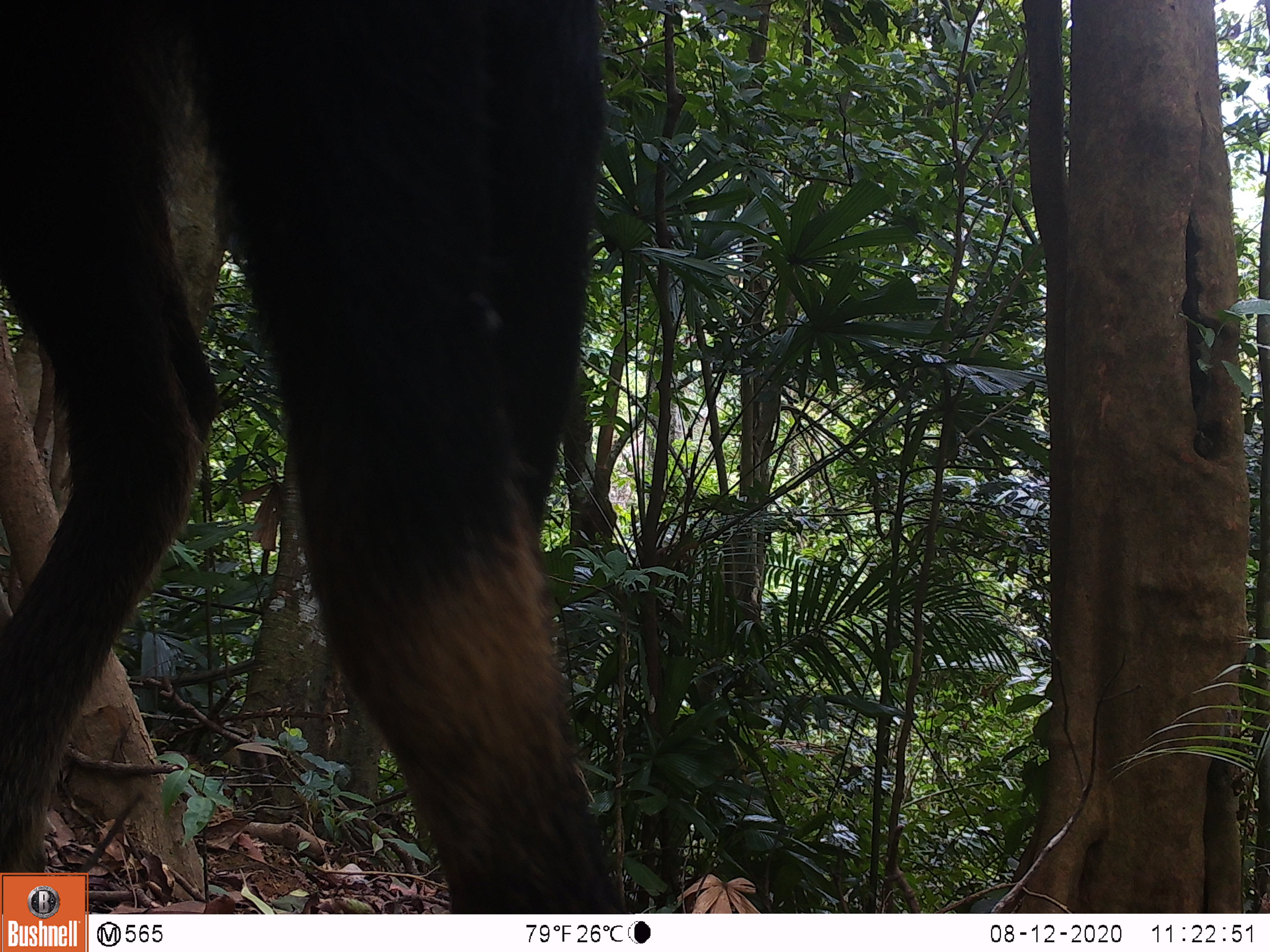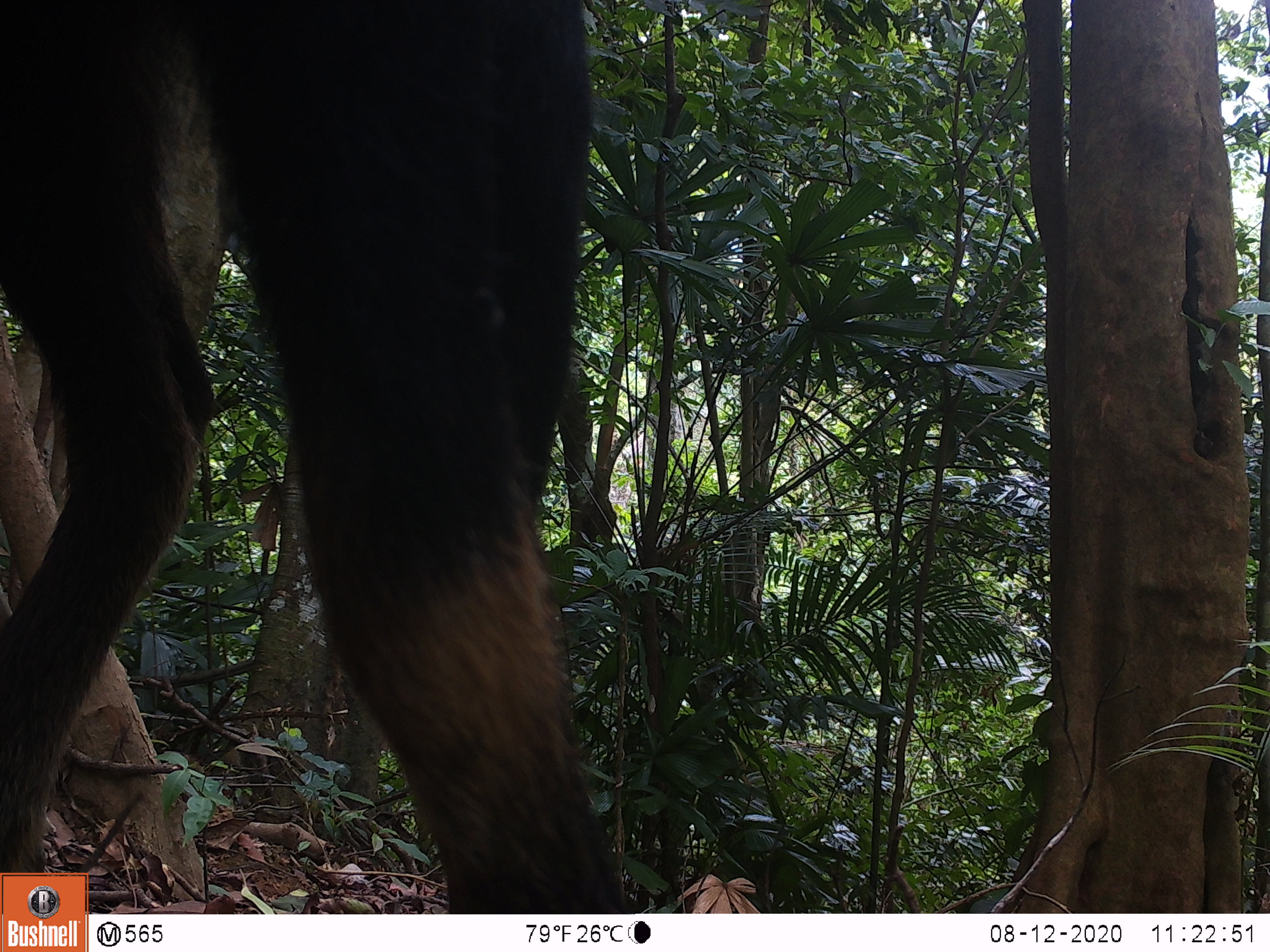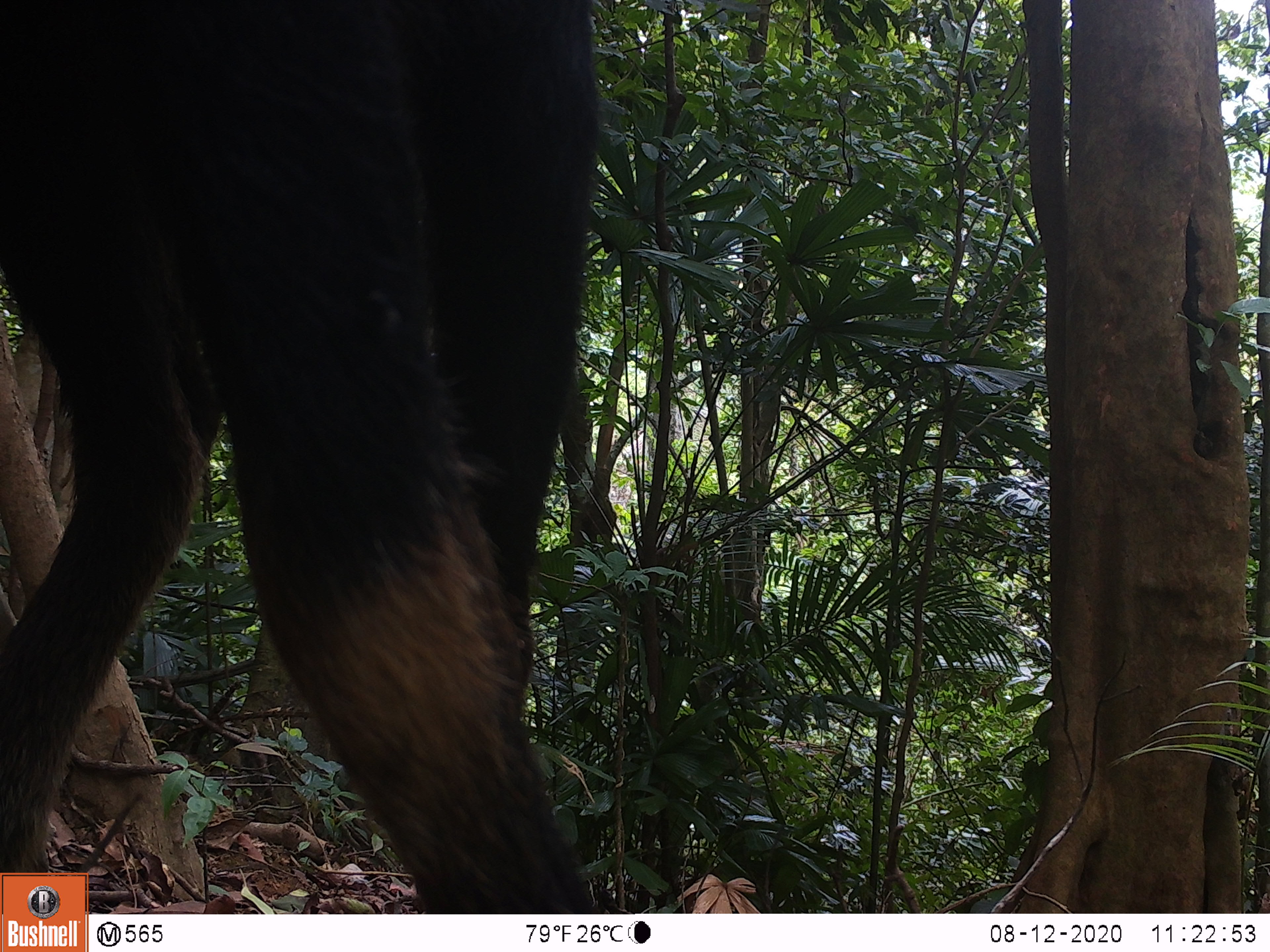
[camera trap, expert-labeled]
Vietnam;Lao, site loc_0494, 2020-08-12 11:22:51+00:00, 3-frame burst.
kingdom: Animalia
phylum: Chordata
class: Mammalia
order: Artiodactyla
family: Bovidae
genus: Capricornis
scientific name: Capricornis sumatraensis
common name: chinese serow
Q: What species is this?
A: Chinese serow (Capricornis sumatraensis).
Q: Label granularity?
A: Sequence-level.